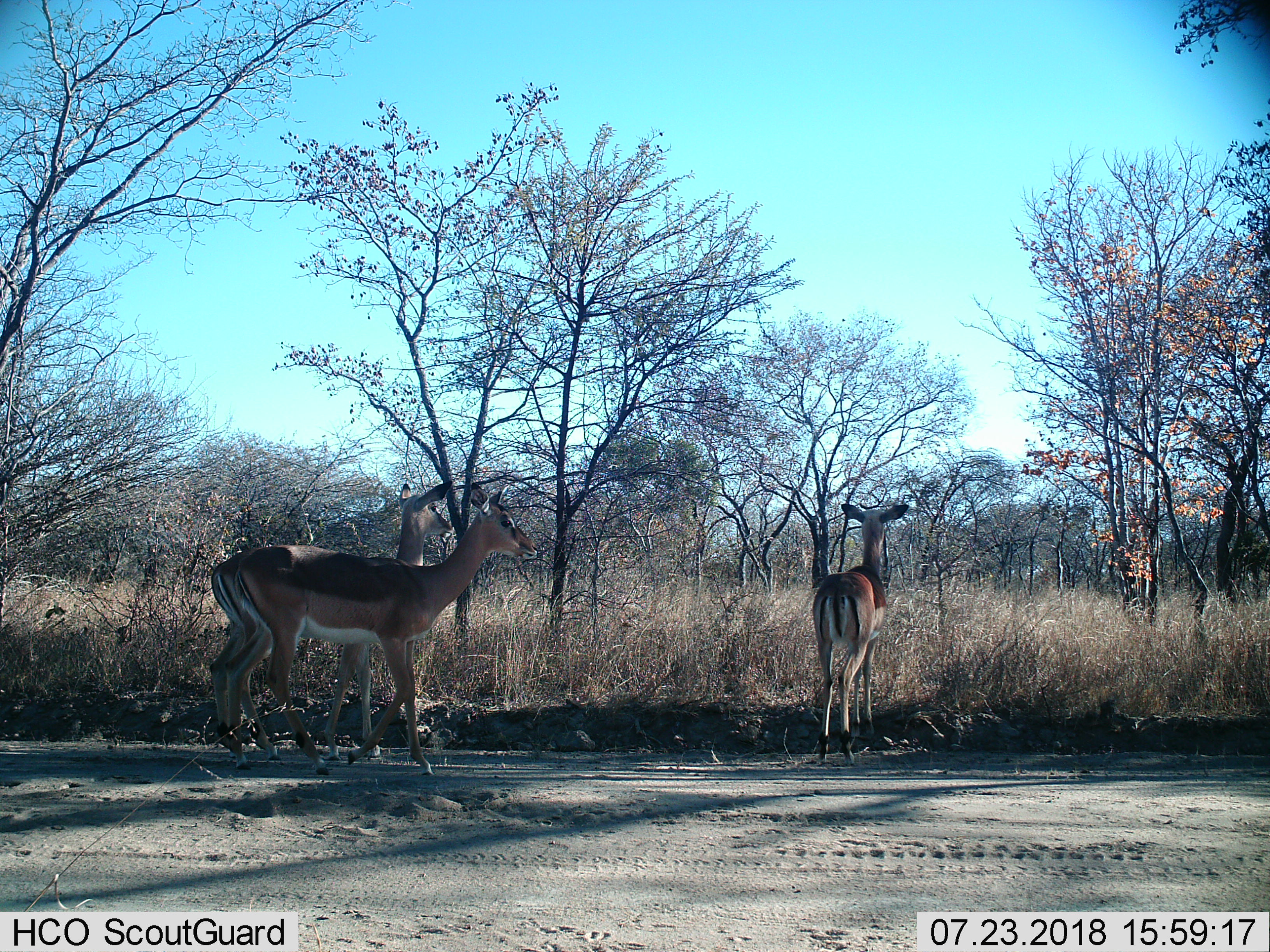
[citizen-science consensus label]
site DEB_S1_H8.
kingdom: Animalia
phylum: Chordata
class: Mammalia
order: Artiodactyla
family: Bovidae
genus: Aepyceros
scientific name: Aepyceros melampus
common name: impala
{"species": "impala (Aepyceros melampus)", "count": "3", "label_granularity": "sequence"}